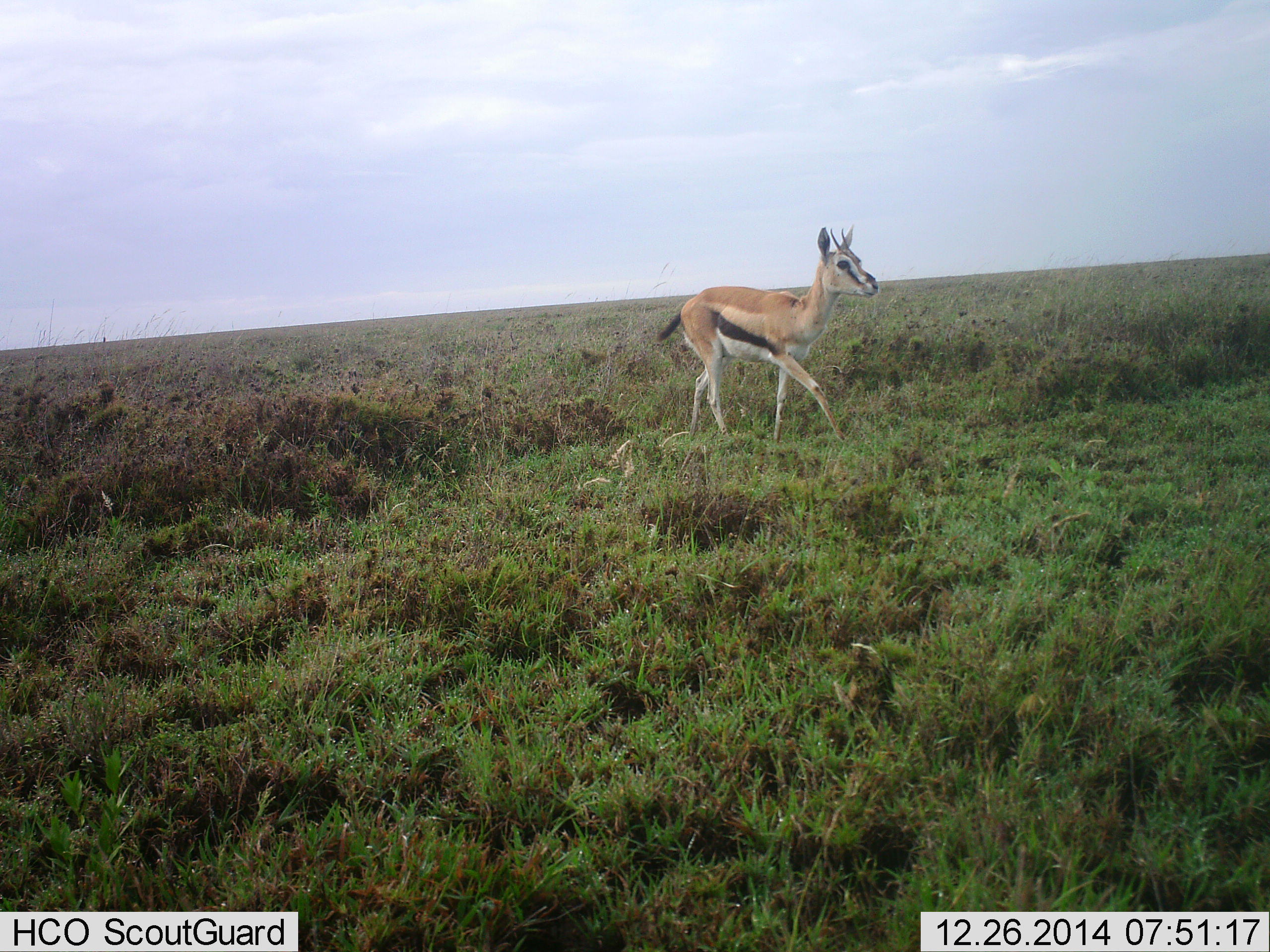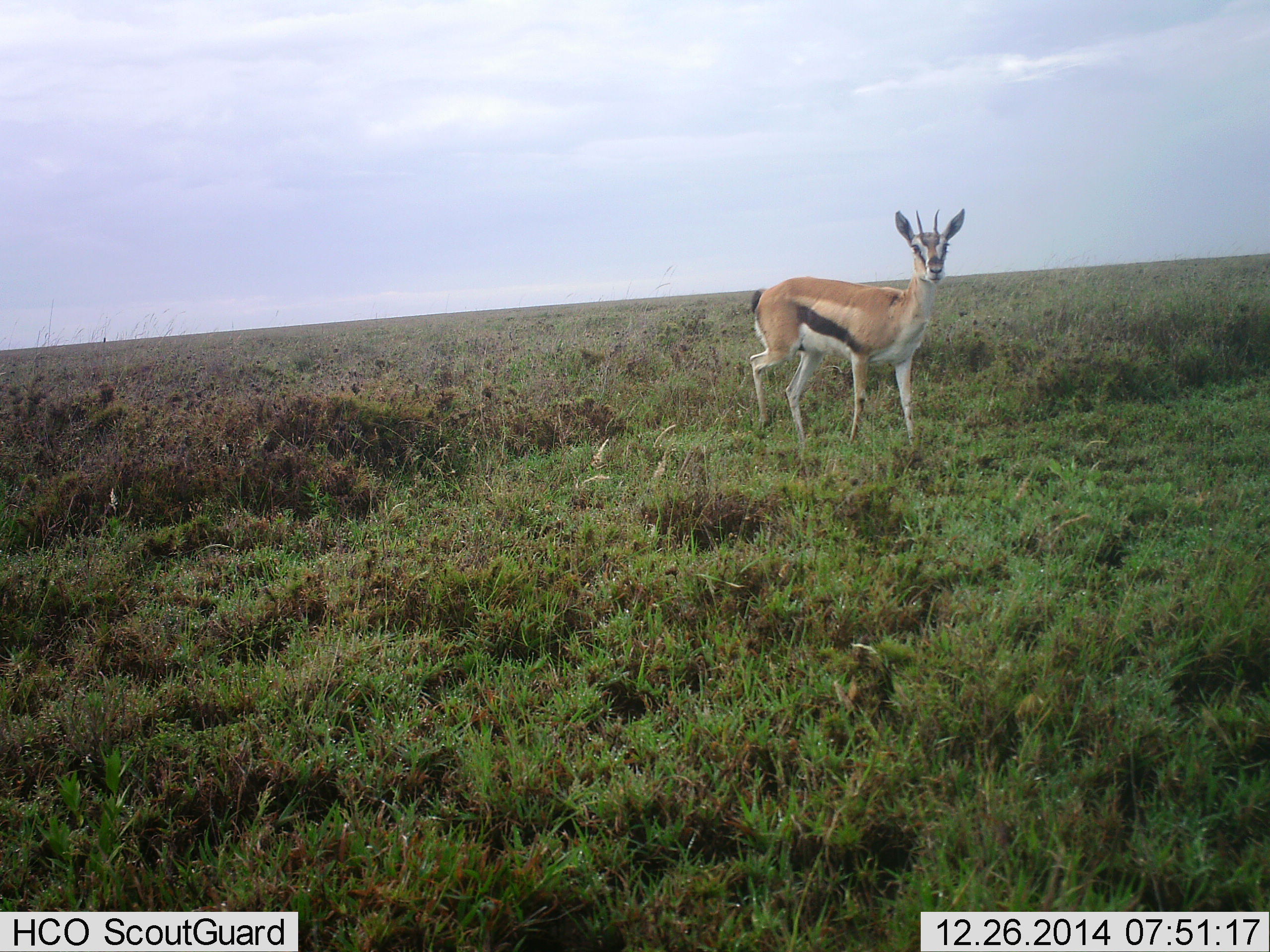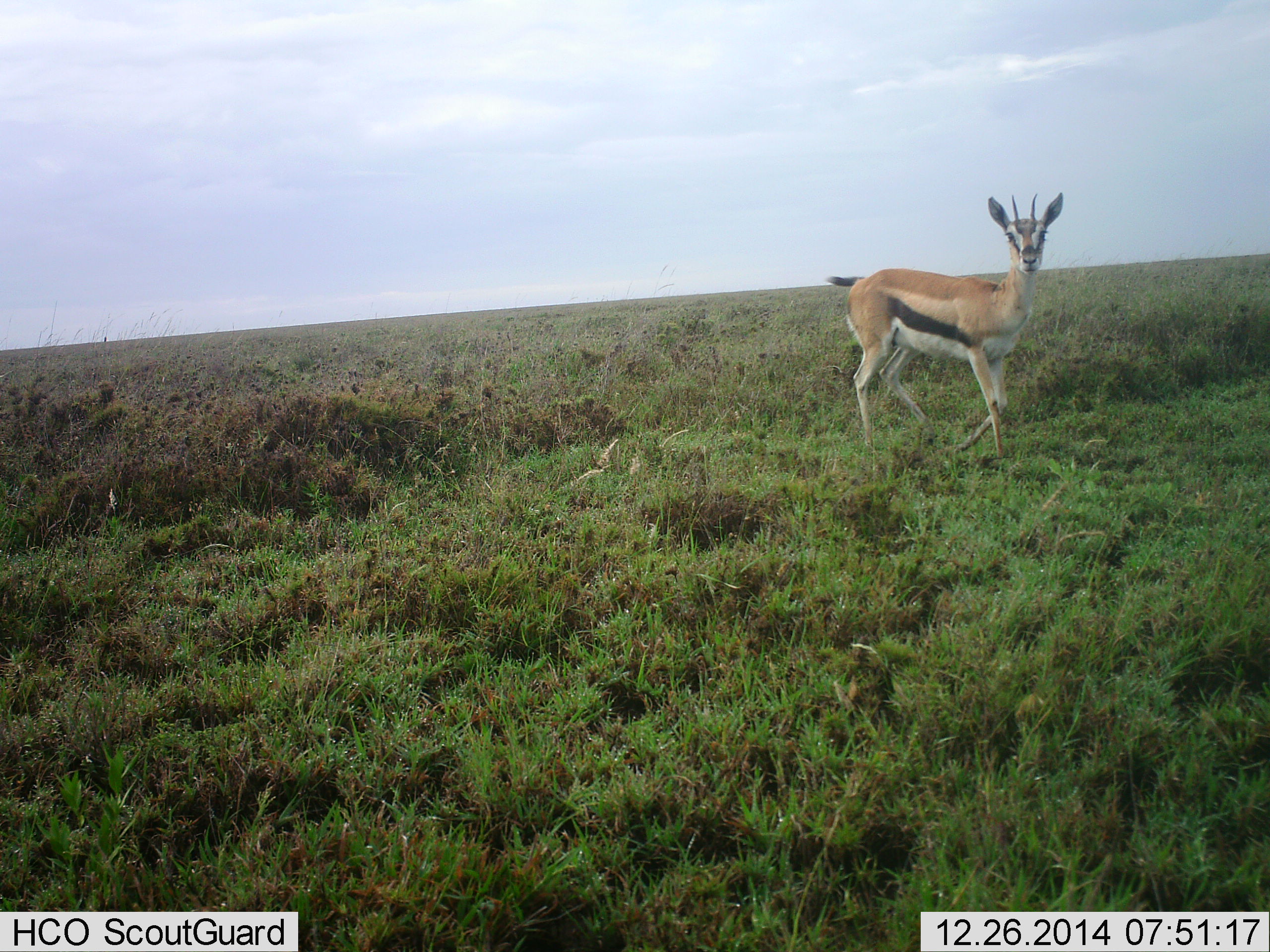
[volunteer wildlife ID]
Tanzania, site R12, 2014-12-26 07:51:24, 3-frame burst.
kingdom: Animalia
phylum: Chordata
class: Mammalia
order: Artiodactyla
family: Bovidae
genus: Eudorcas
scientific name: Eudorcas thomsonii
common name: thomson's gazelle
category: gazellethomsons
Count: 1.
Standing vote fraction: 20%.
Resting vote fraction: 0%.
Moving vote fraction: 80%.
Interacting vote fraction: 0%.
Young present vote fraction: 0%.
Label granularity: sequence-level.